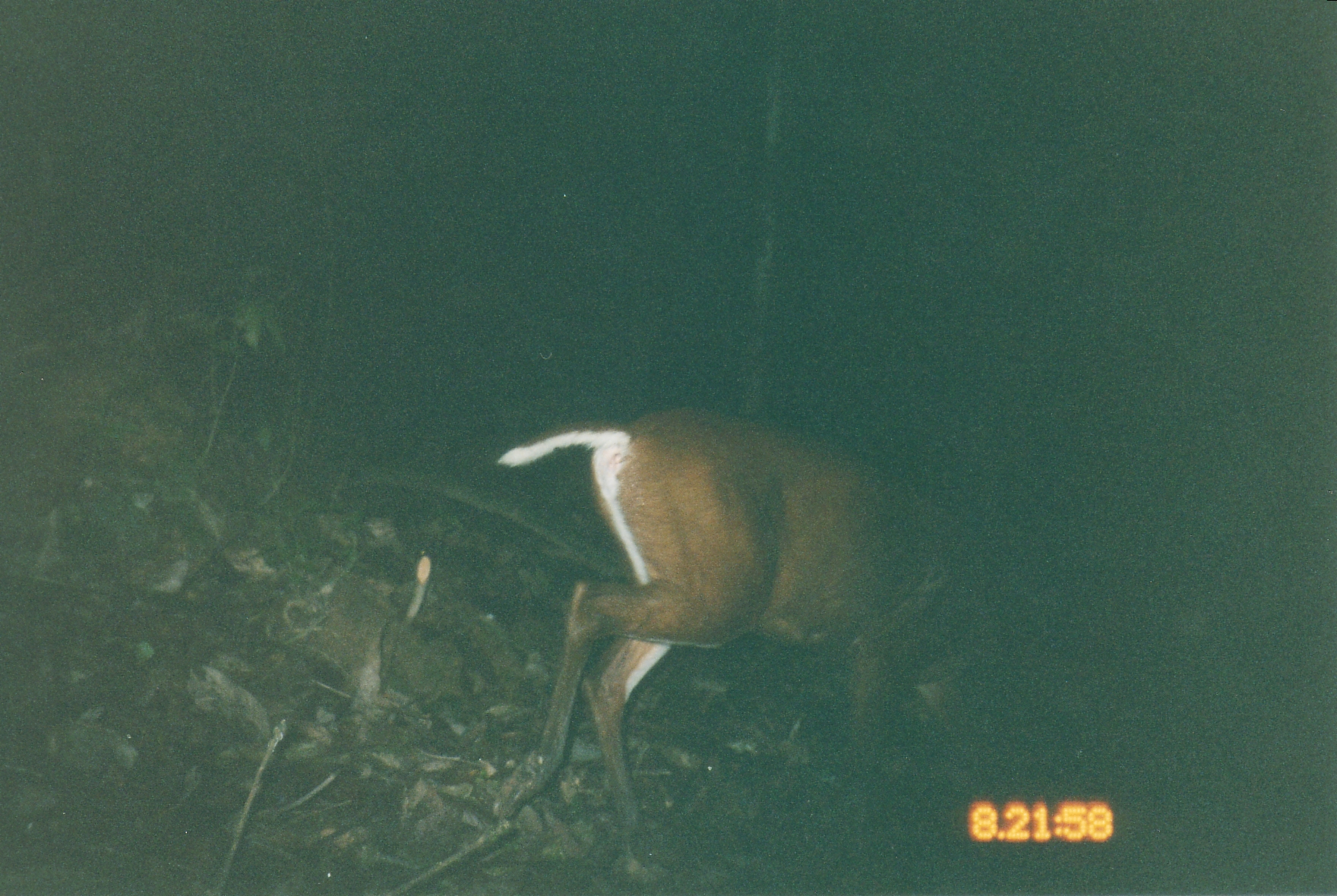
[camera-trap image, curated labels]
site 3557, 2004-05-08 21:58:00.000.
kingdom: Animalia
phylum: Chordata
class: Mammalia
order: Artiodactyla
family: Cervidae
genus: Muntiacus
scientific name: Muntiacus muntjak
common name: southern red muntjac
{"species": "Muntiacus muntjak (southern red muntjac)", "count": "1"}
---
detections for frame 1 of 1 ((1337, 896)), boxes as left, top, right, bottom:
muntiacus muntjak: 489, 403, 1067, 873